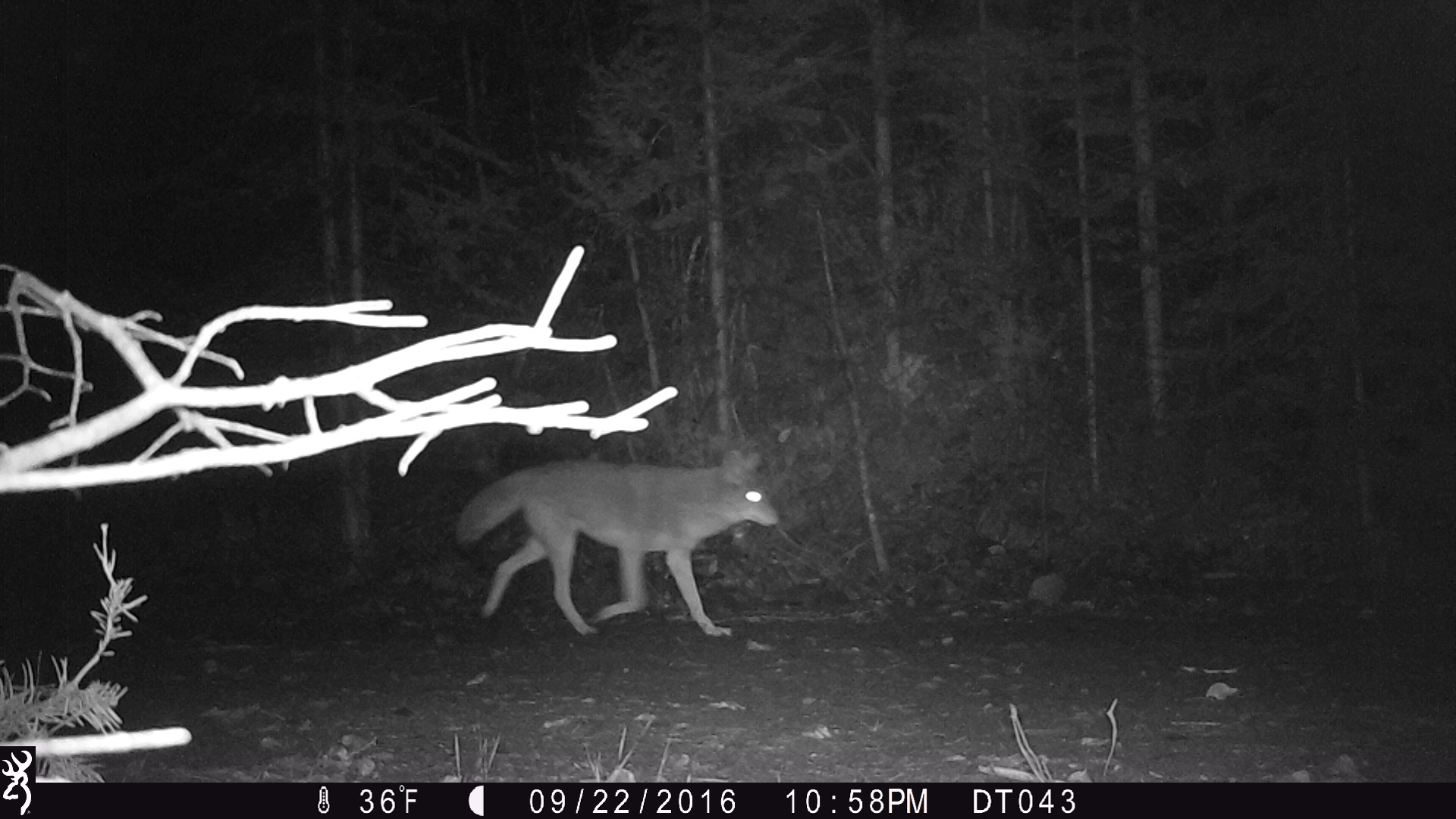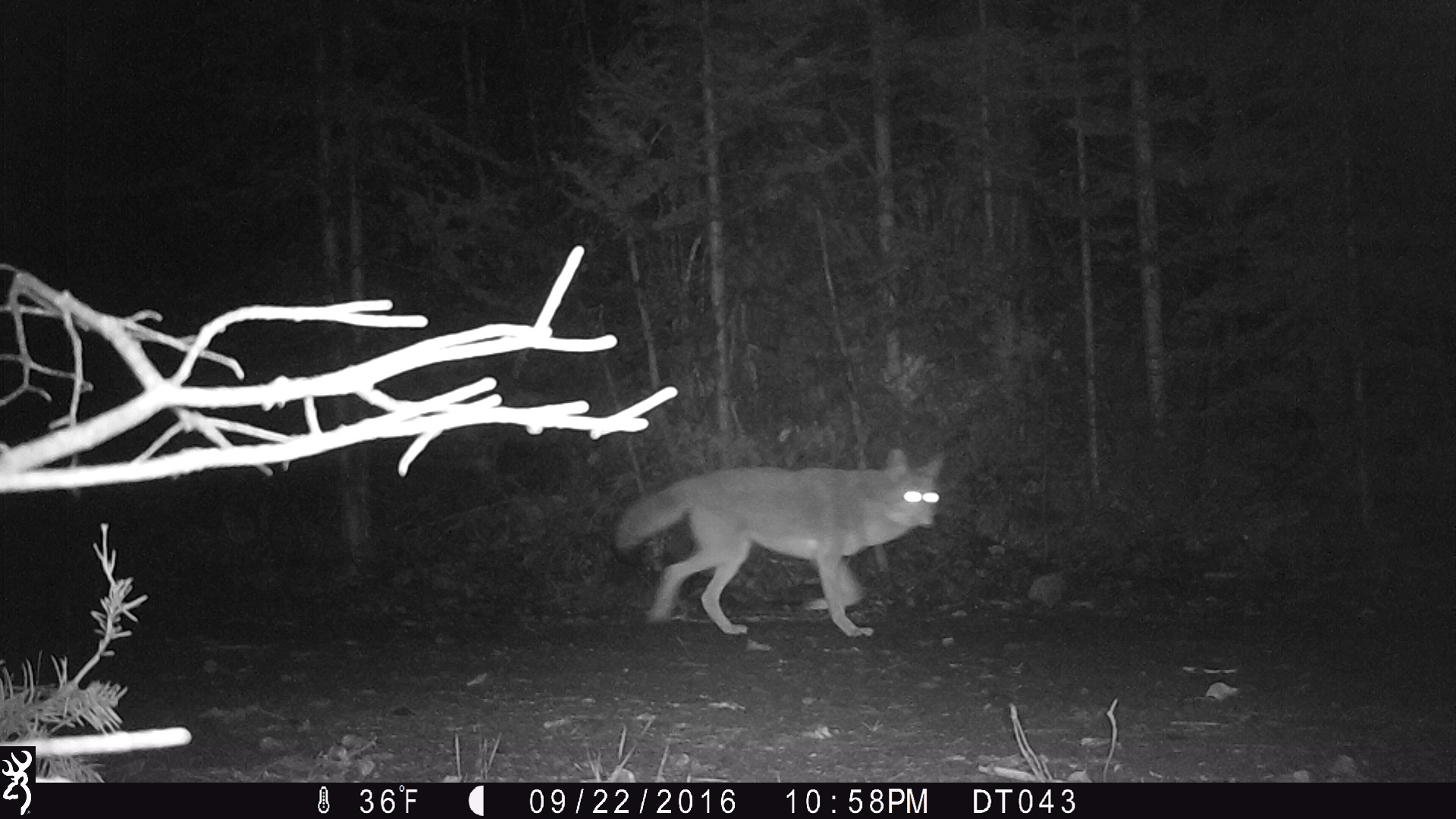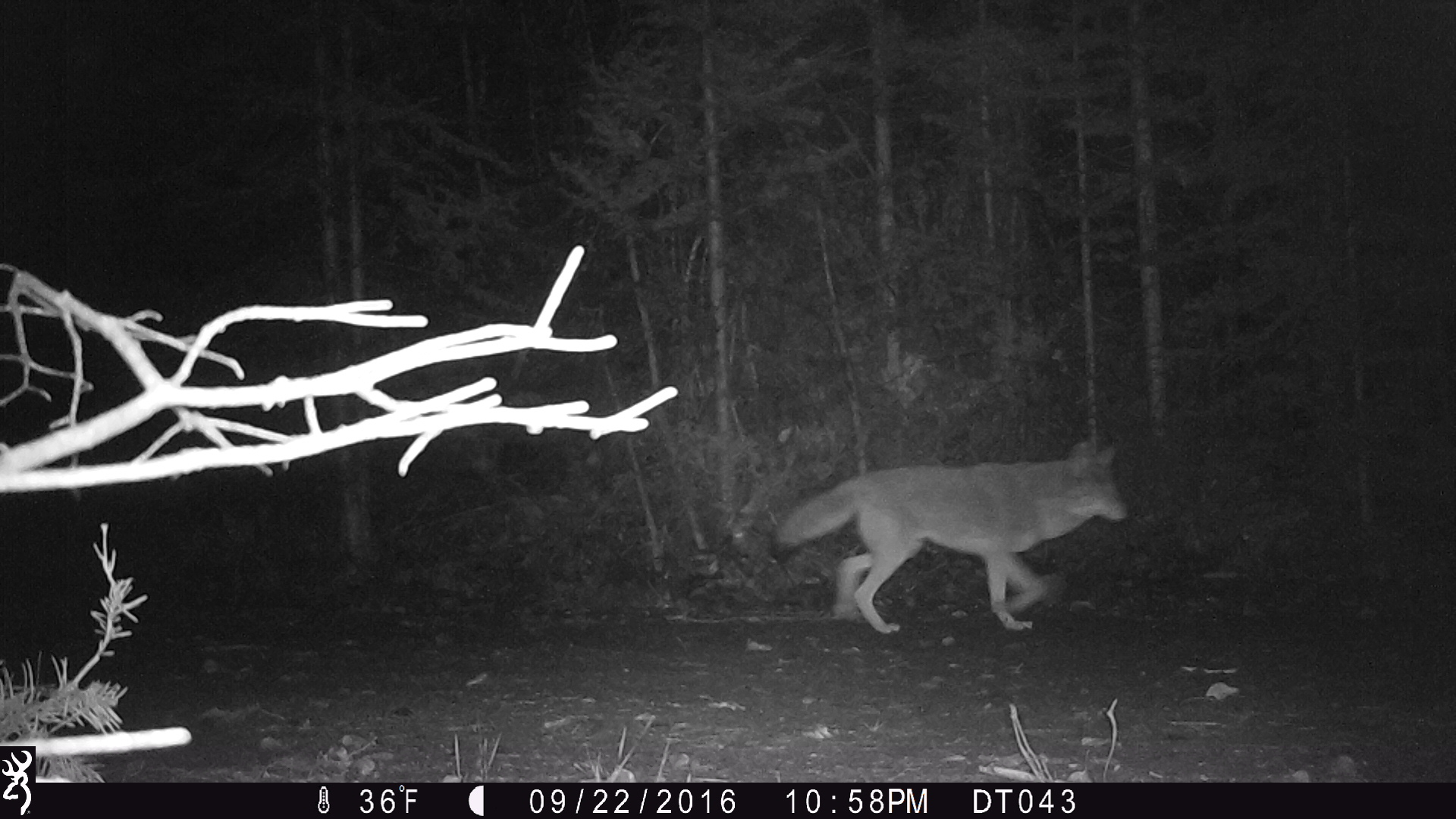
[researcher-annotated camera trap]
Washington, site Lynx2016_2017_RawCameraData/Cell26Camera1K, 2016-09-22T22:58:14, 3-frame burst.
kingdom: Animalia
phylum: Chordata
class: Mammalia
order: Carnivora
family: Canidae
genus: Canis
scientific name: Canis latrans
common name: coyote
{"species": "Canis latrans (coyote)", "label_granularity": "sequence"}